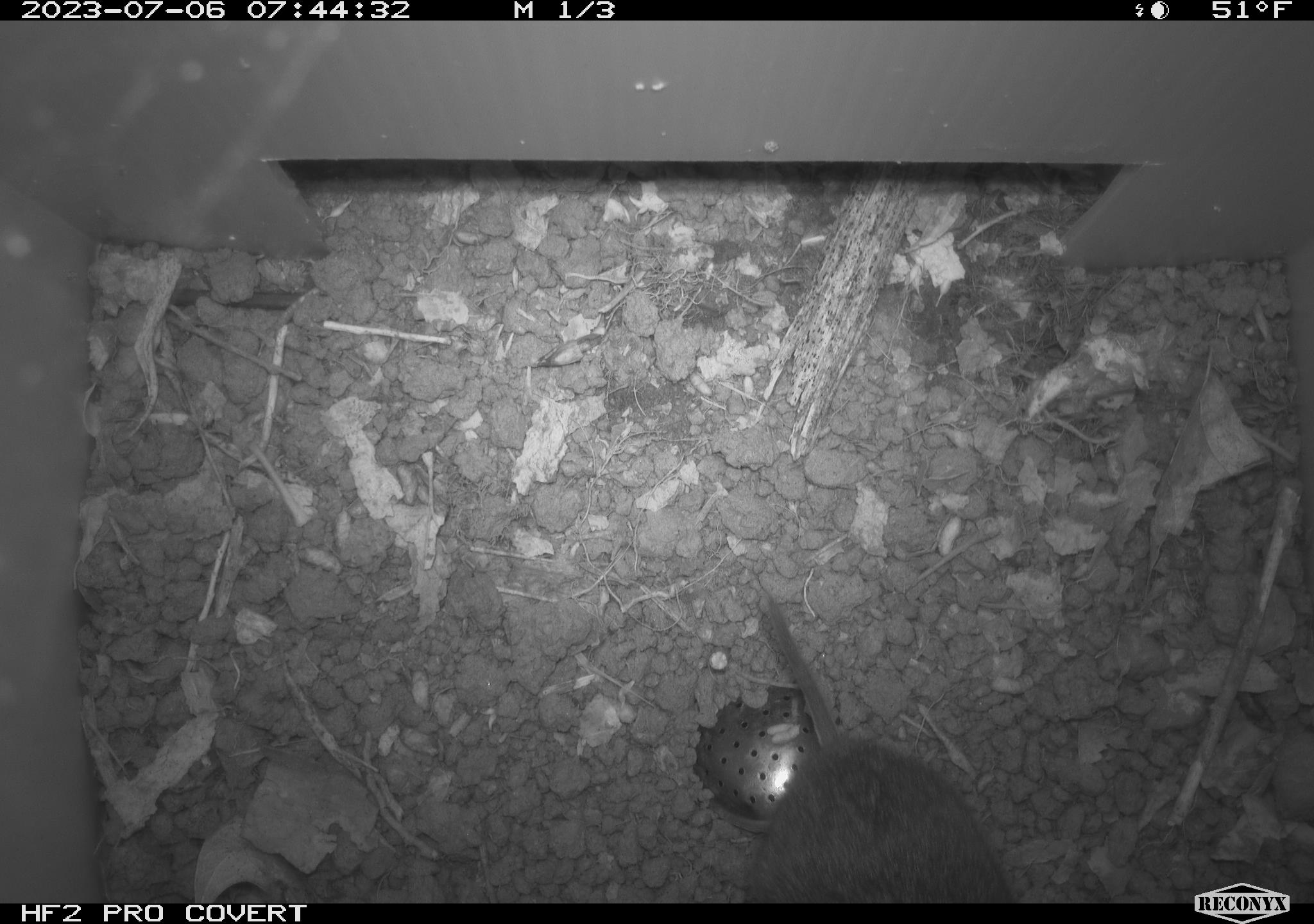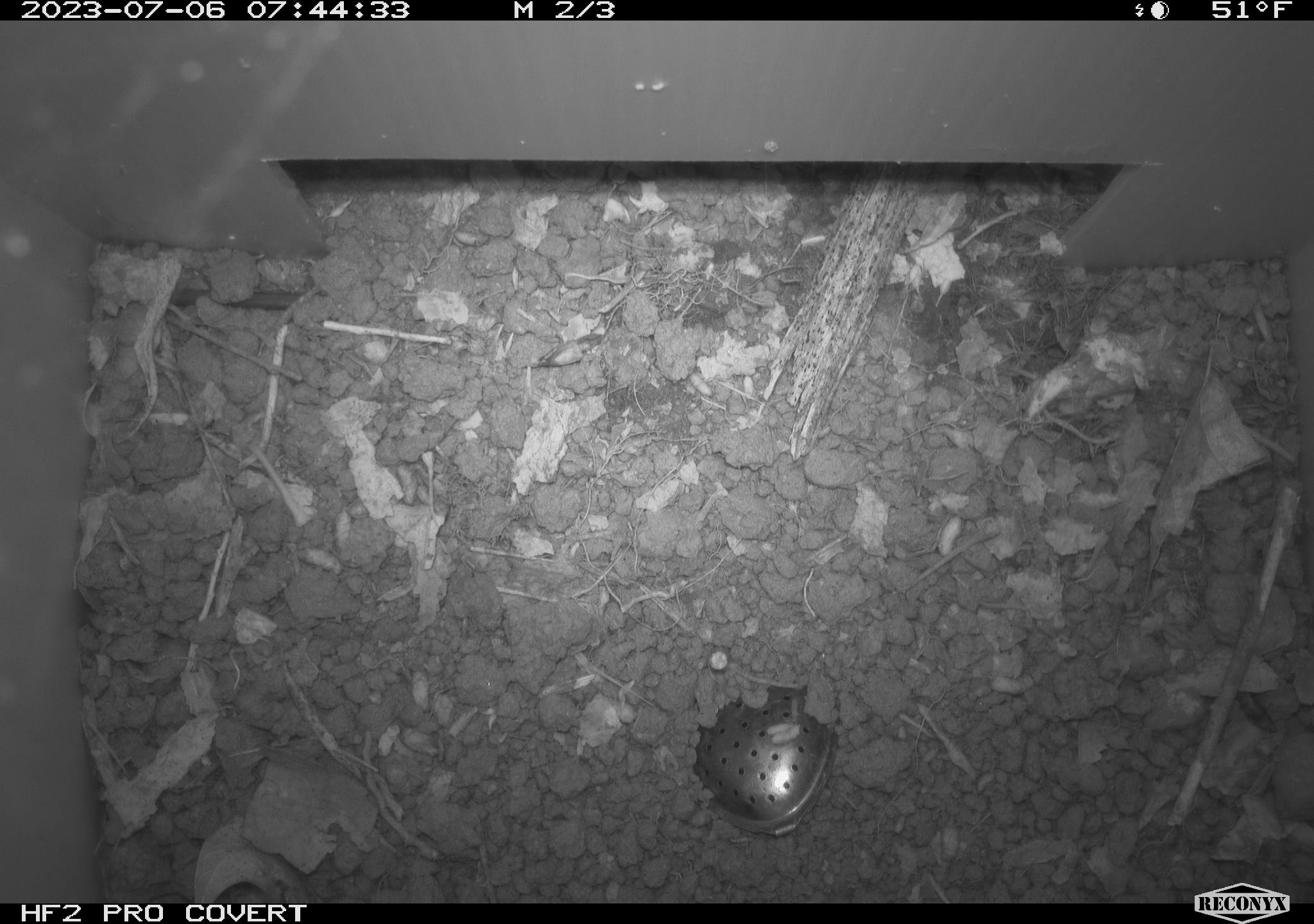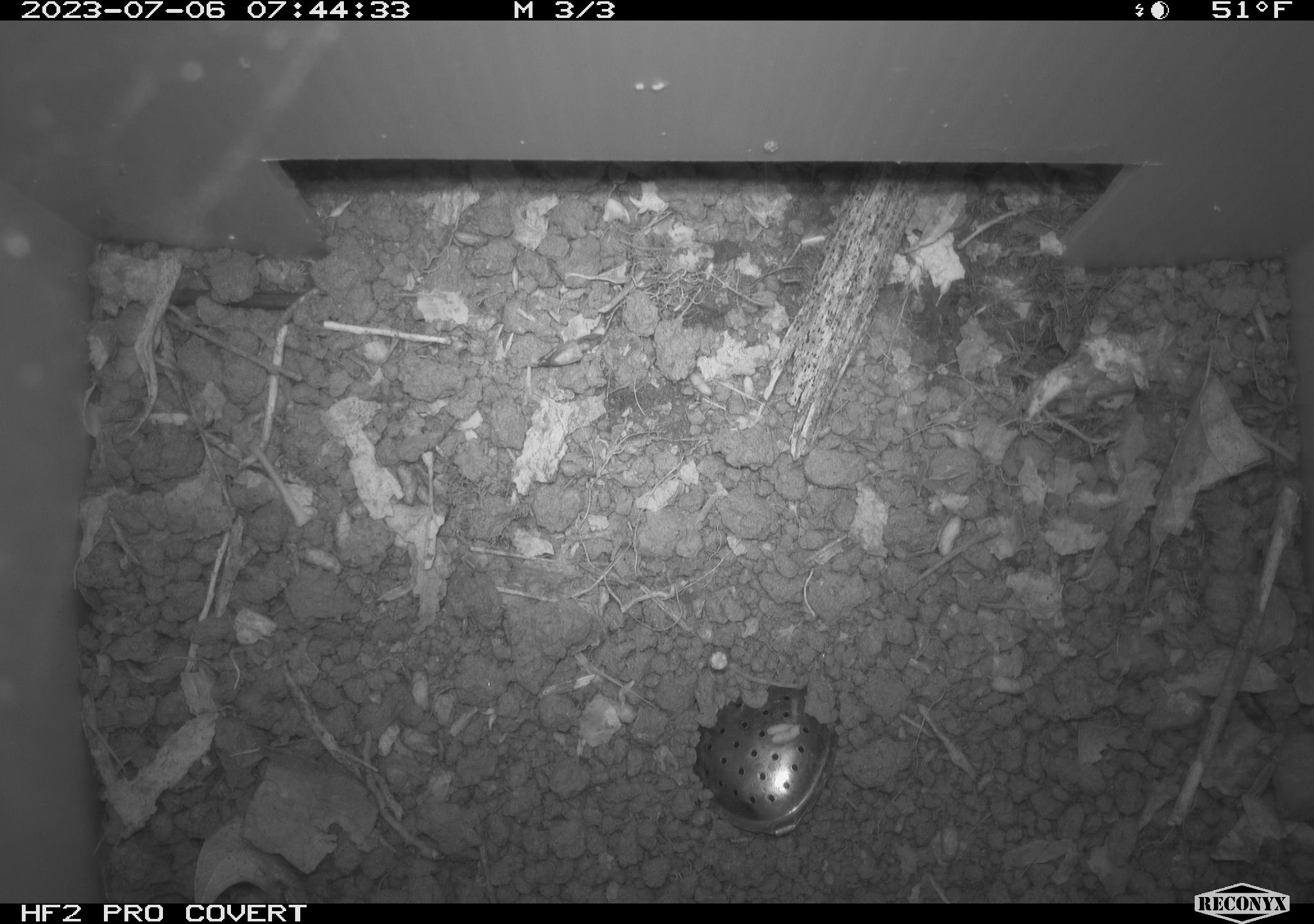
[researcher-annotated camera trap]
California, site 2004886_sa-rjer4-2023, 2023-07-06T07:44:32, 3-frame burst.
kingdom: Animalia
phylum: Chordata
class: Mammalia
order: Rodentia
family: Cricetidae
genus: Microtus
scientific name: Microtus californicus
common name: california vole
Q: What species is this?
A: California vole (Microtus californicus).